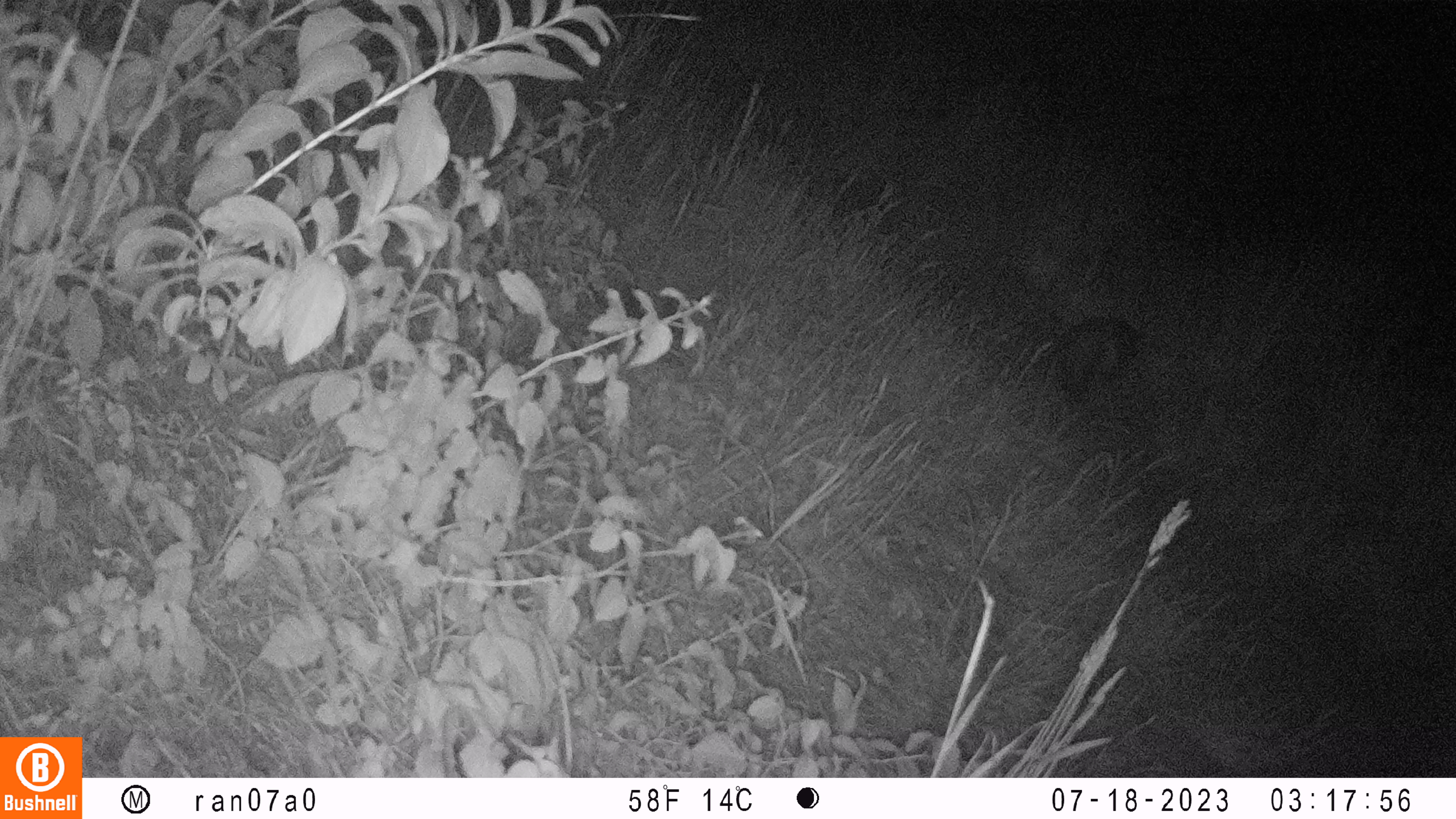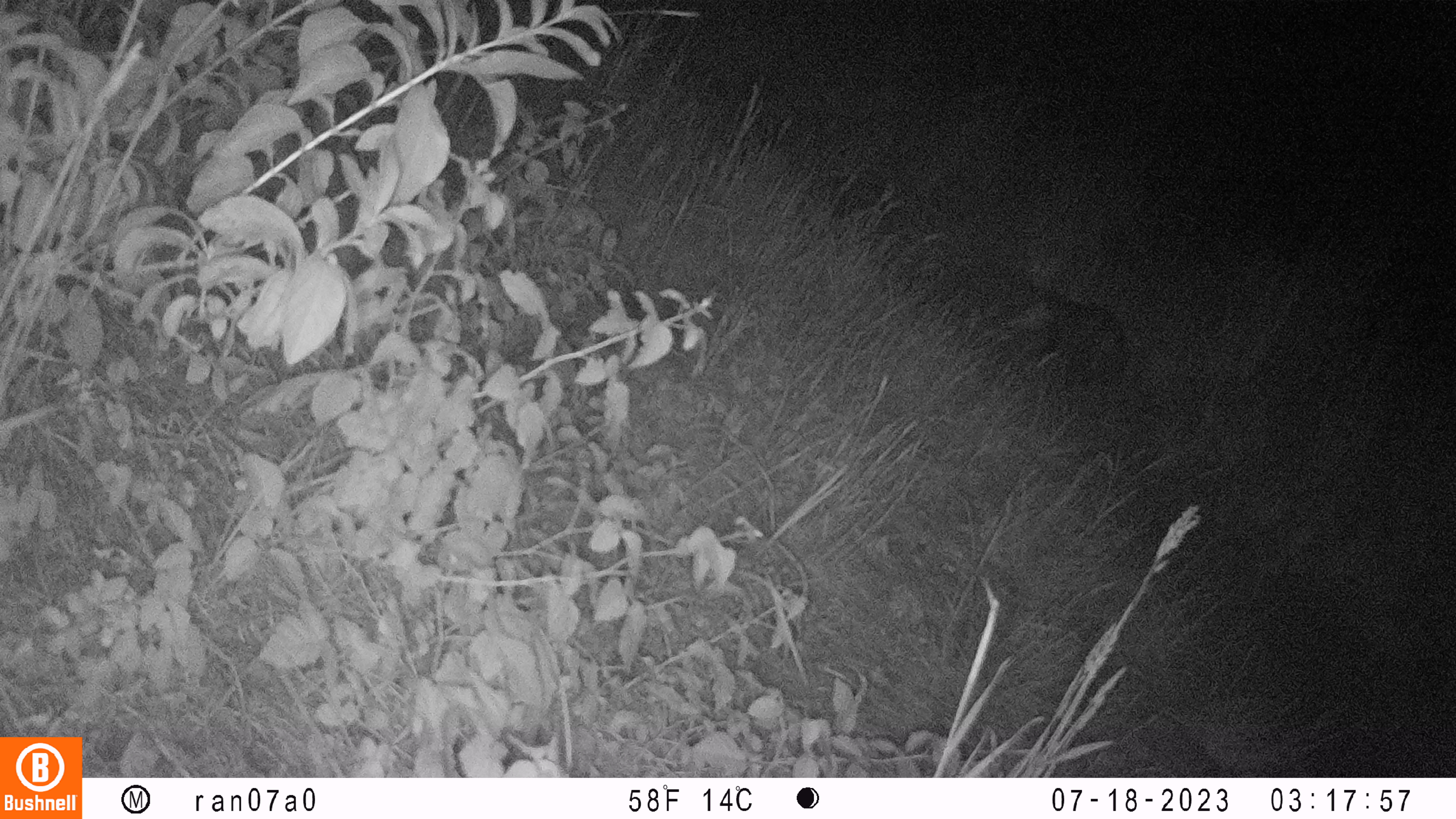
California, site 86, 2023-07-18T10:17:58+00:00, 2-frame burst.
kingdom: Animalia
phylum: Chordata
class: Mammalia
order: Didelphimorphia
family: Didelphidae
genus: Didelphis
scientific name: Didelphis virginiana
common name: virginia opossum